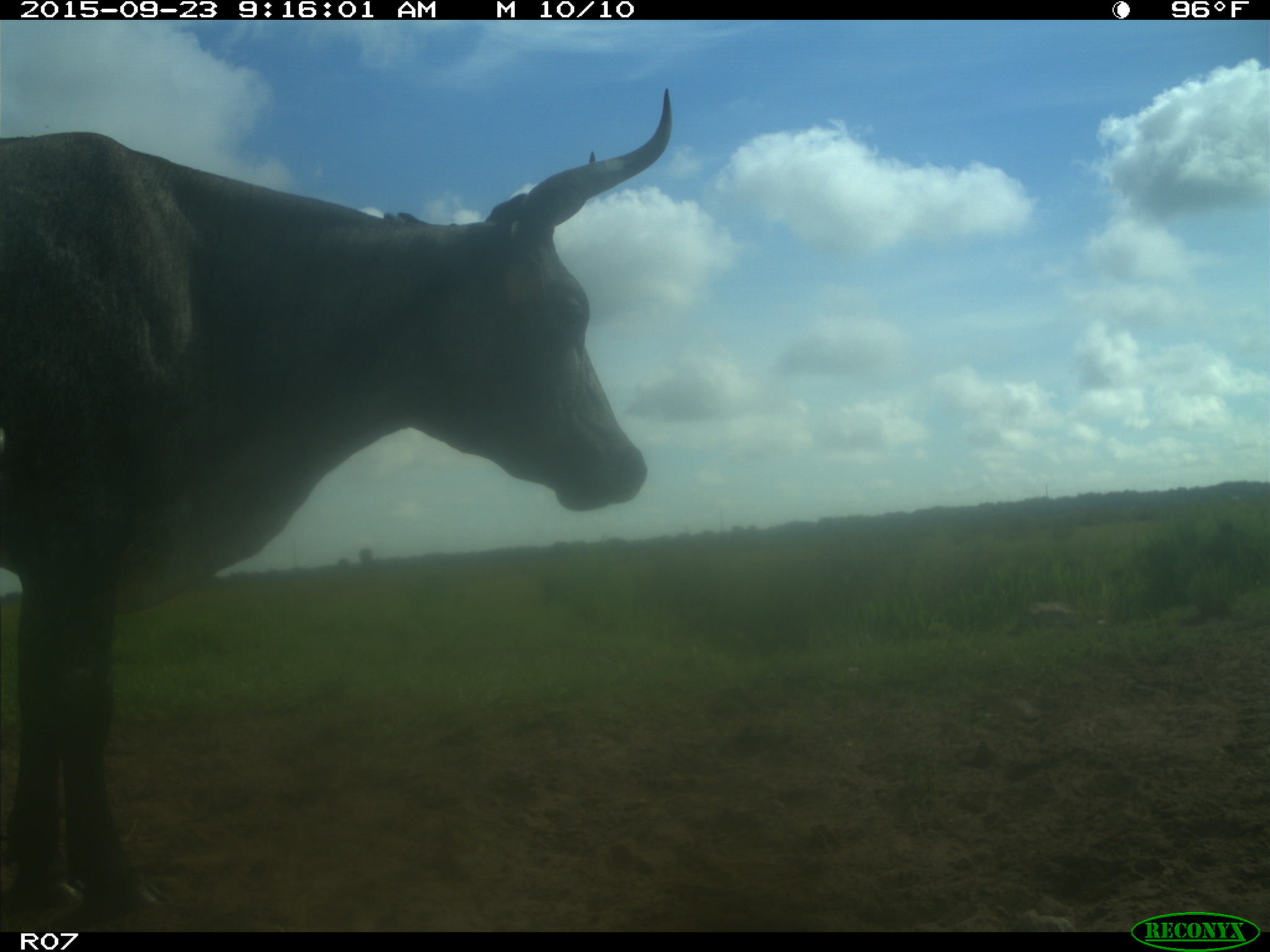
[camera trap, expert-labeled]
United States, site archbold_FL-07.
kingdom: Animalia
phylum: Chordata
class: Mammalia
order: Artiodactyla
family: Bovidae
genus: Bos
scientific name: Bos taurus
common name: domestic cow